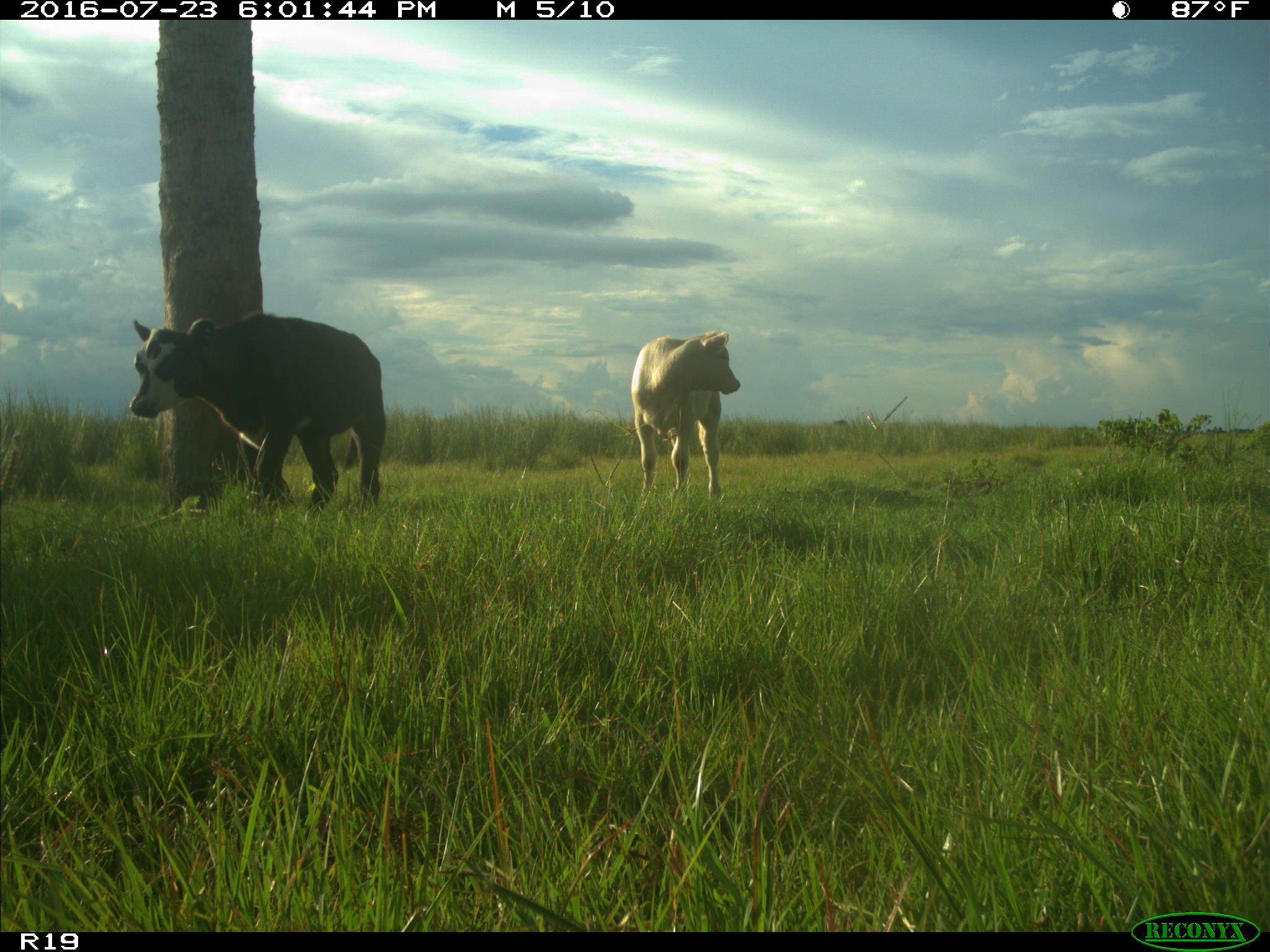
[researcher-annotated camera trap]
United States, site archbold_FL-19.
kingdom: Animalia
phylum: Chordata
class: Mammalia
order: Artiodactyla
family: Bovidae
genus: Bos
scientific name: Bos taurus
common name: domestic cow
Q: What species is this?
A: Bos taurus (domestic cow).